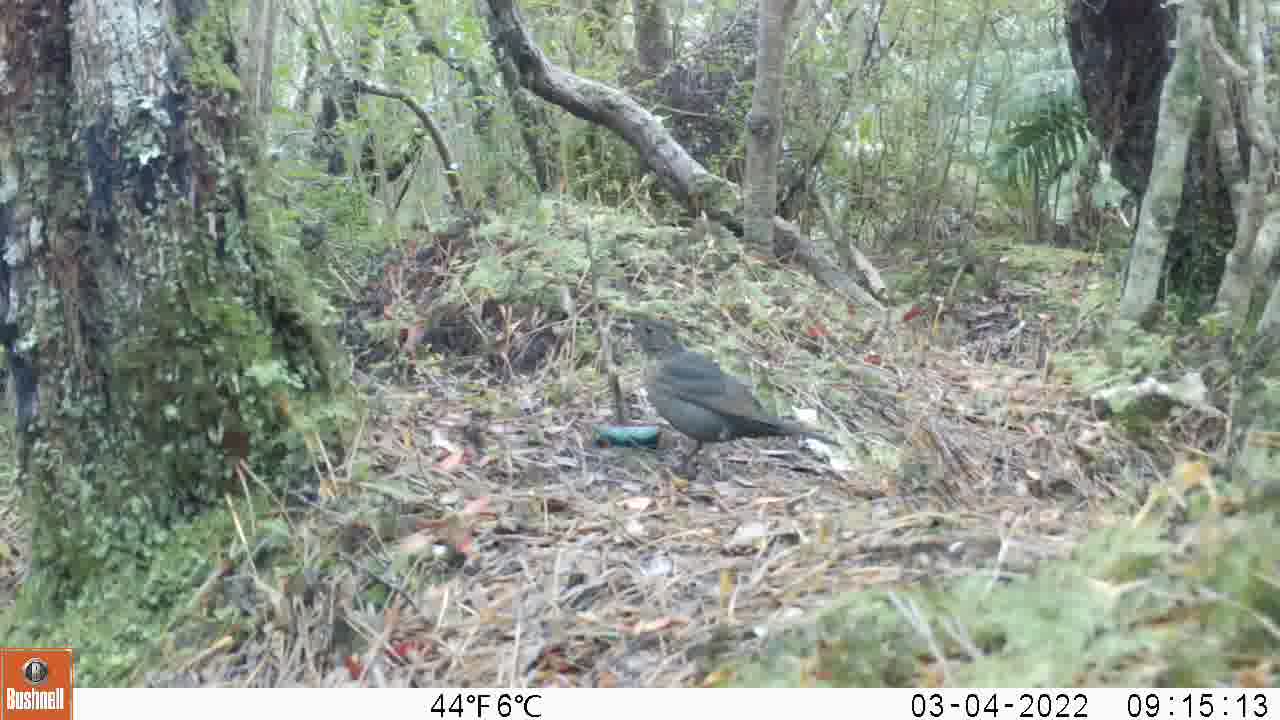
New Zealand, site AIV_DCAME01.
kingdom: Animalia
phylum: Chordata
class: Aves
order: Passeriformes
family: Turdidae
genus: Turdus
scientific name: Turdus merula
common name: eurasian blackbird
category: blackbird